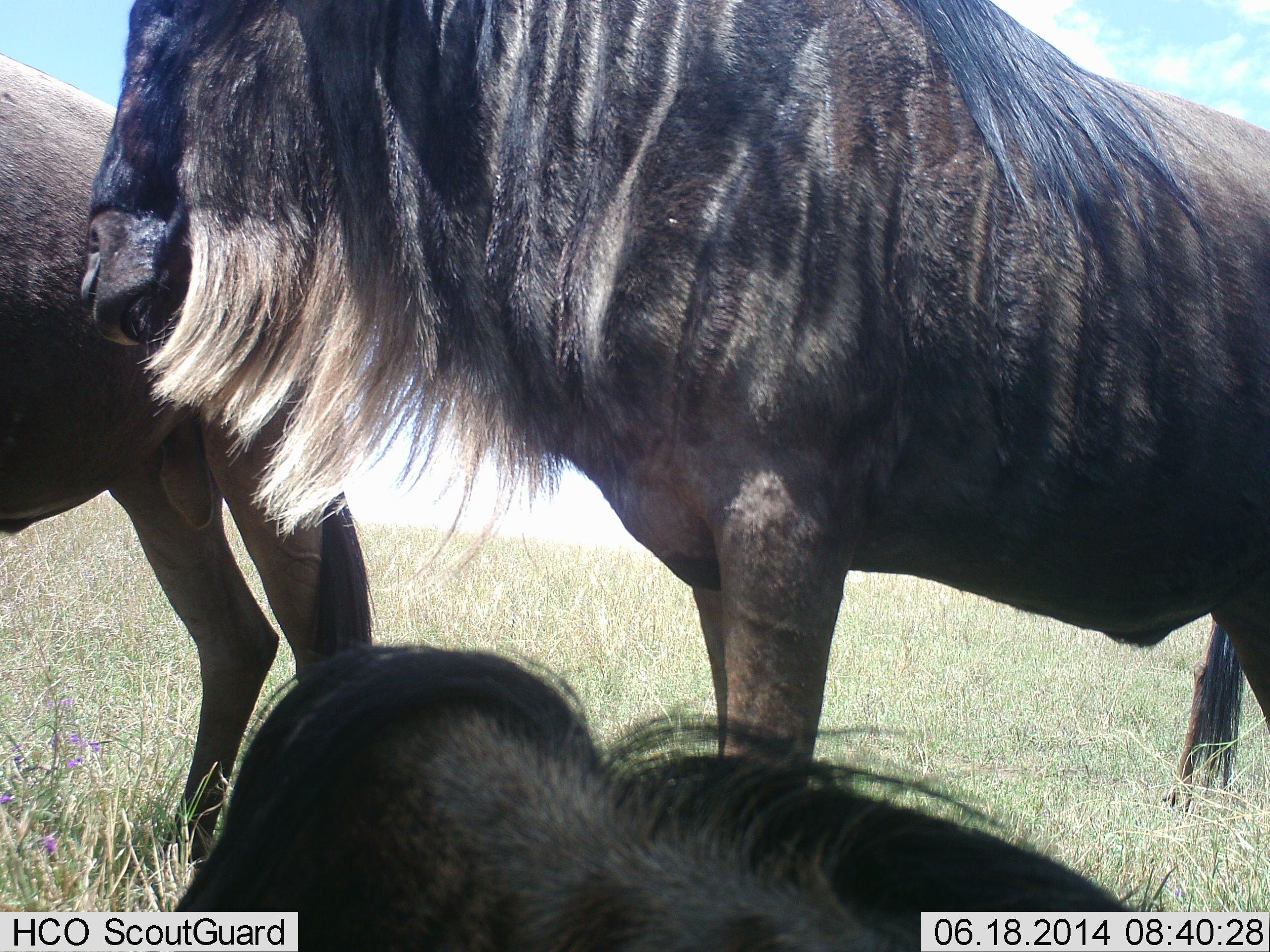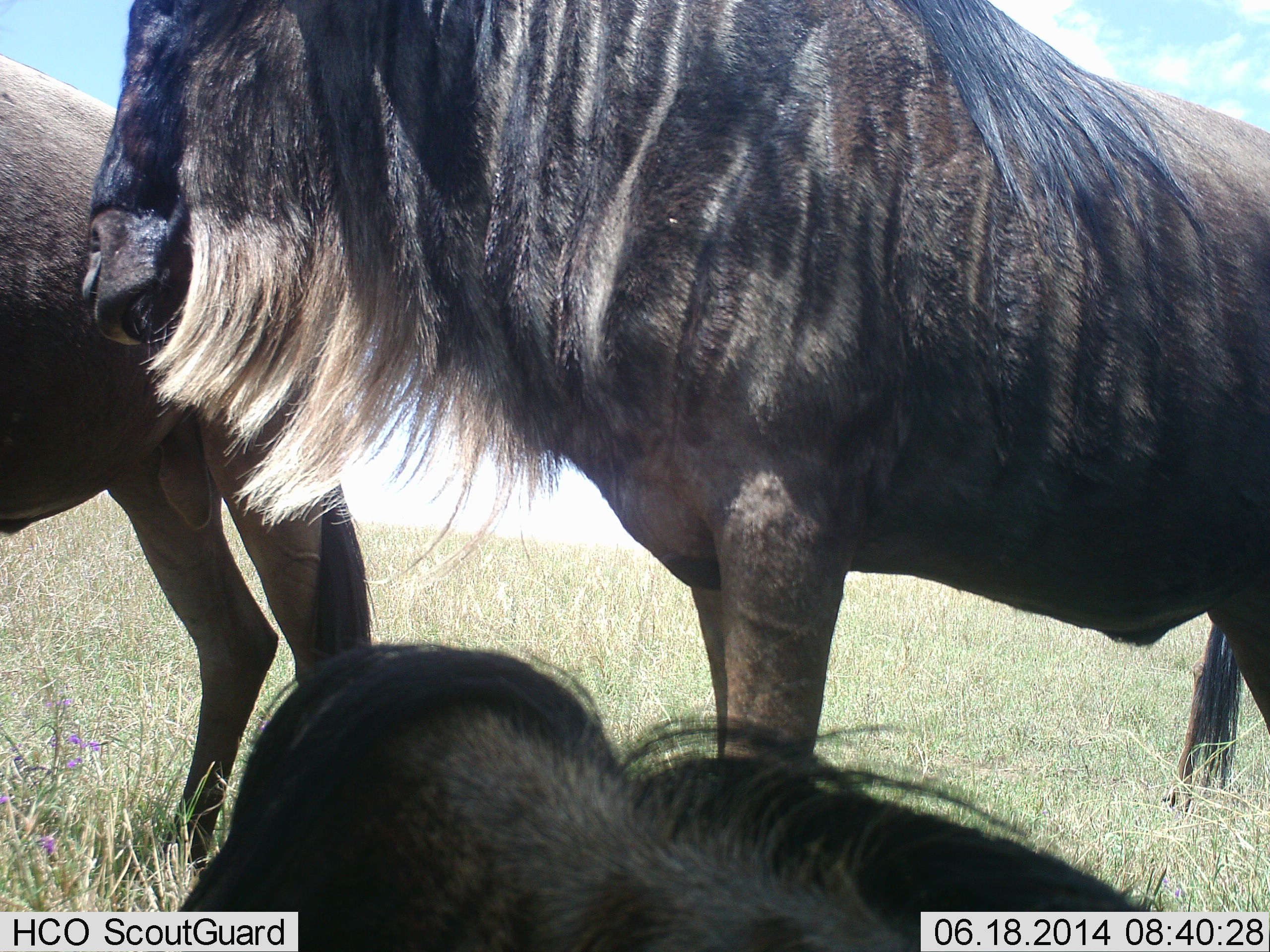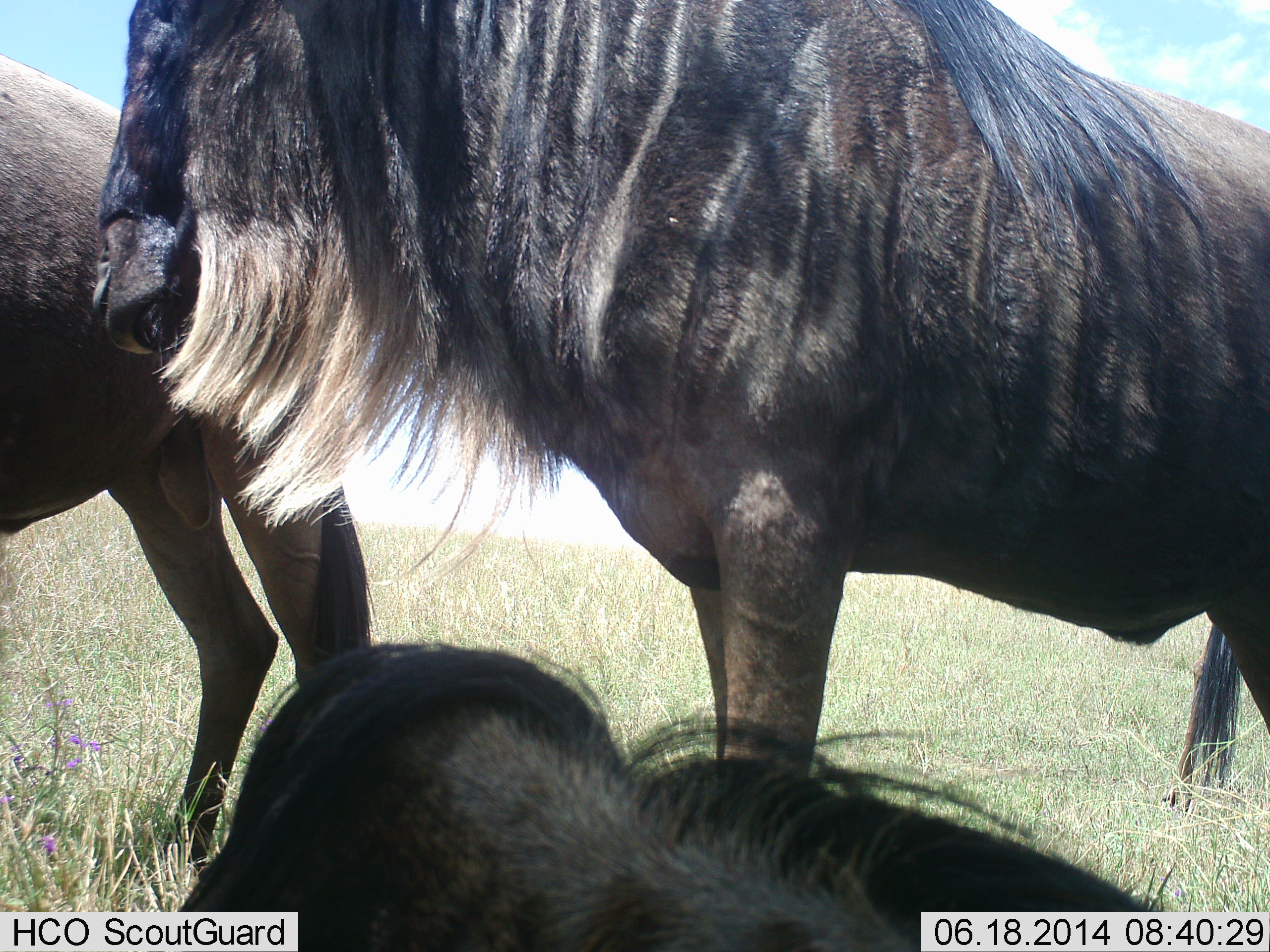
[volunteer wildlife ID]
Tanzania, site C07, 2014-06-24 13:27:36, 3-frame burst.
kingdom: Animalia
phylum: Chordata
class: Mammalia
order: Artiodactyla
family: Bovidae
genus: Connochaetes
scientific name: Connochaetes taurinus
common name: blue wildebeest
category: wildebeest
Wildebeest (blue wildebeest) (Connochaetes taurinus), count 3. Behavior (volunteer vote fractions): standing 80%, resting 90%, moving 0%, interacting 10%. Young present (vote fraction): 0%. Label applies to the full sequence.